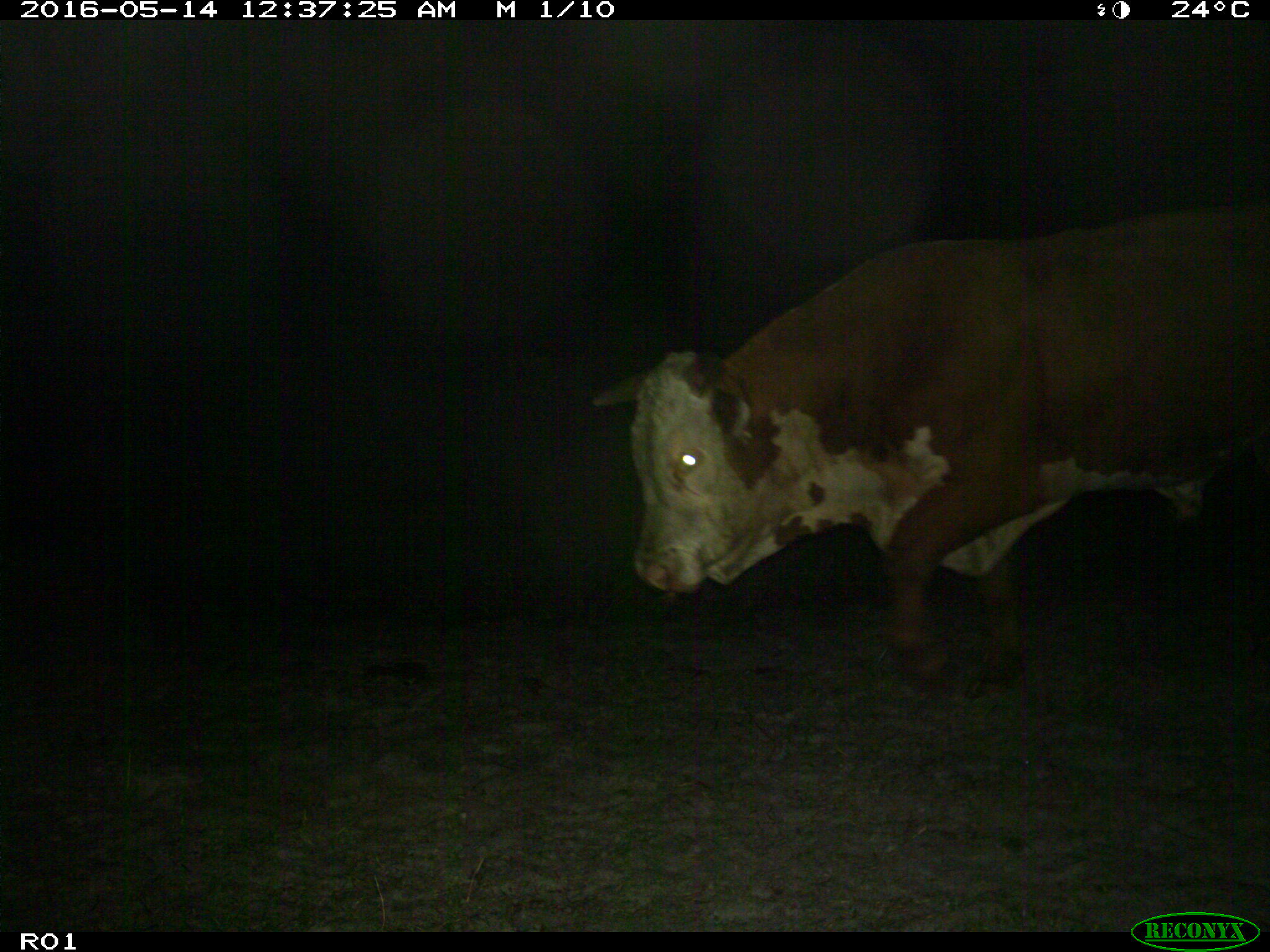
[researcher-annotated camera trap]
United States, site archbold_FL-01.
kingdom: Animalia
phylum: Chordata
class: Mammalia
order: Artiodactyla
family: Bovidae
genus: Bos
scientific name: Bos taurus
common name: domestic cow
Bos taurus (domestic cow).